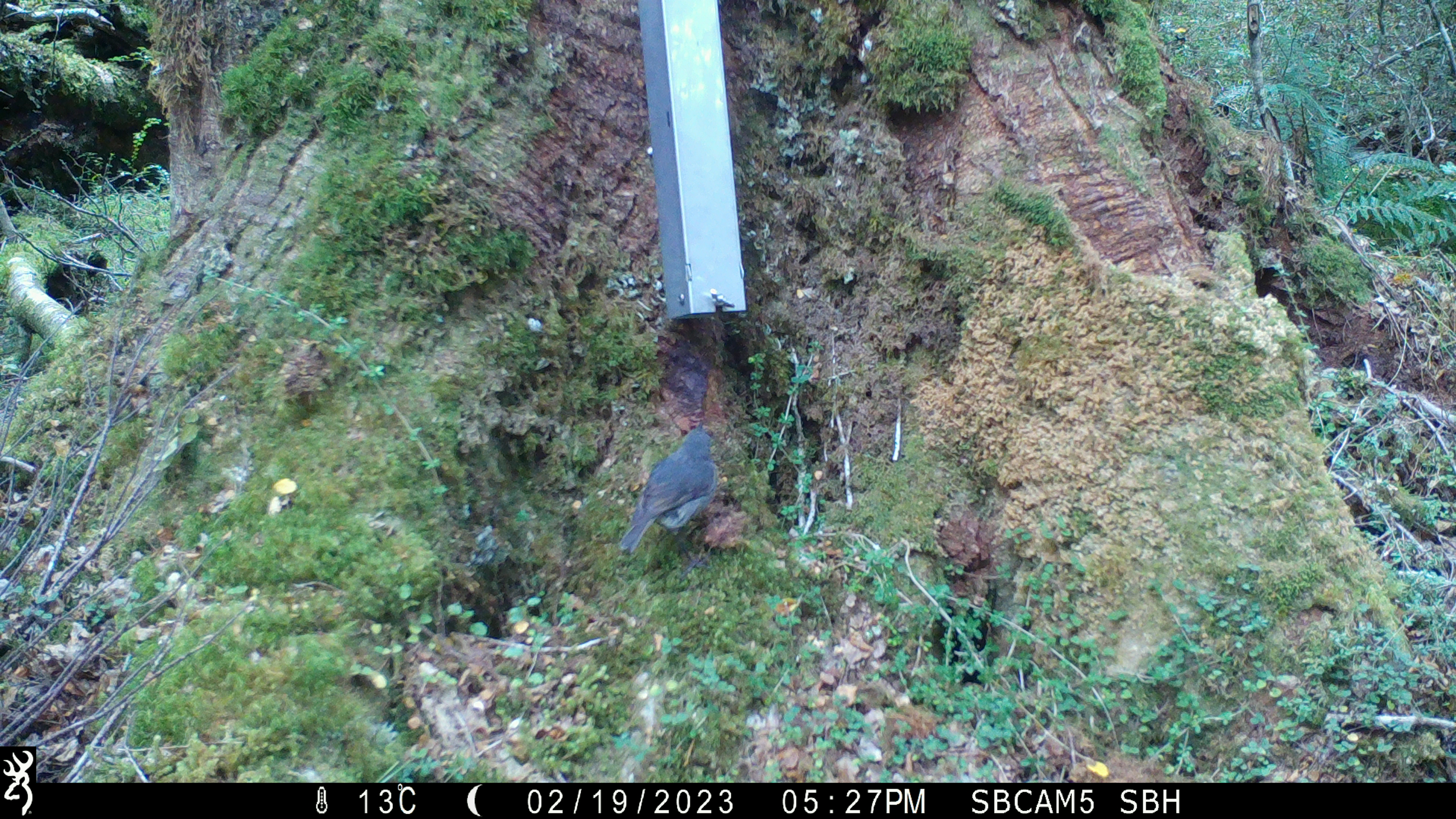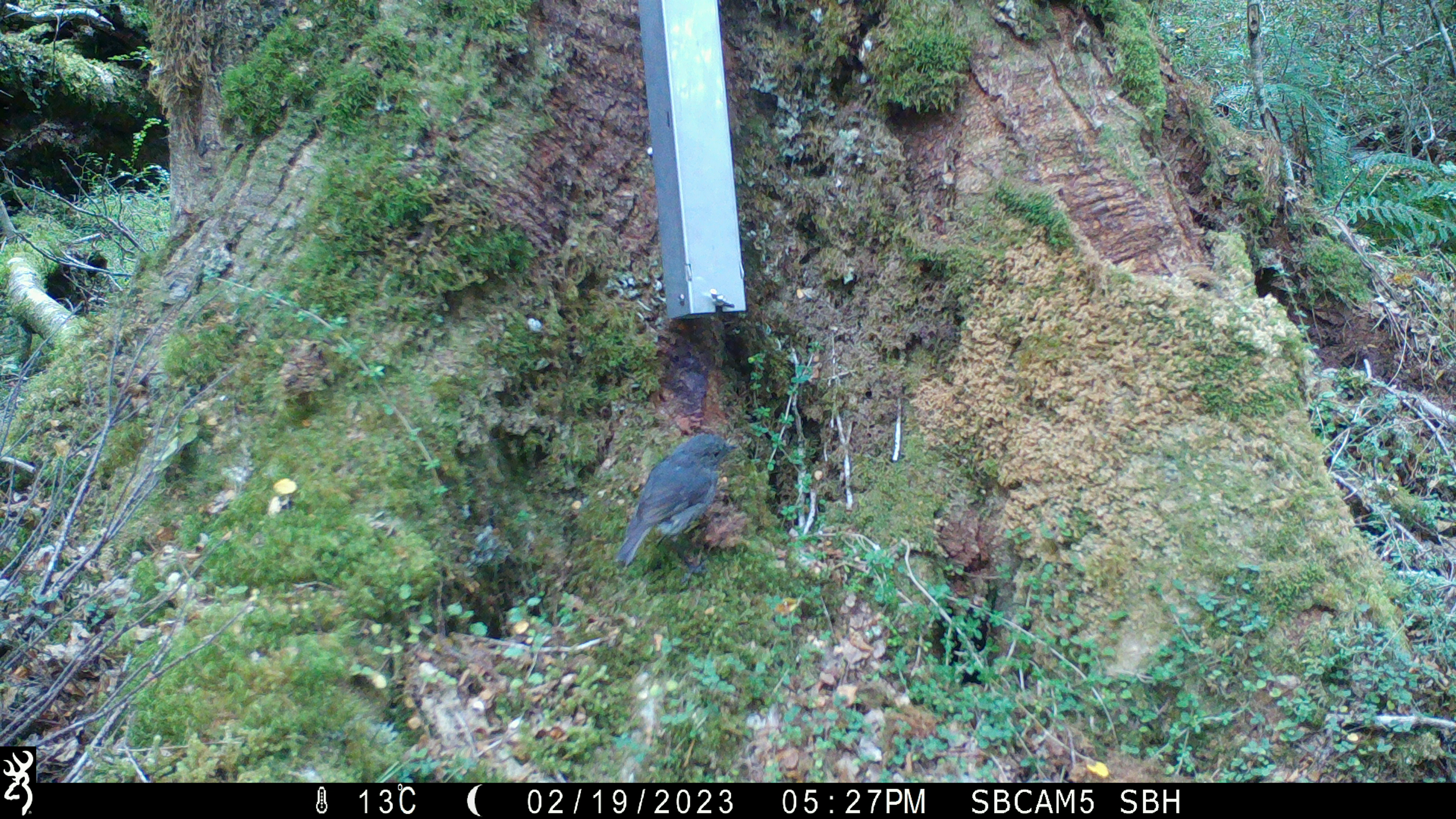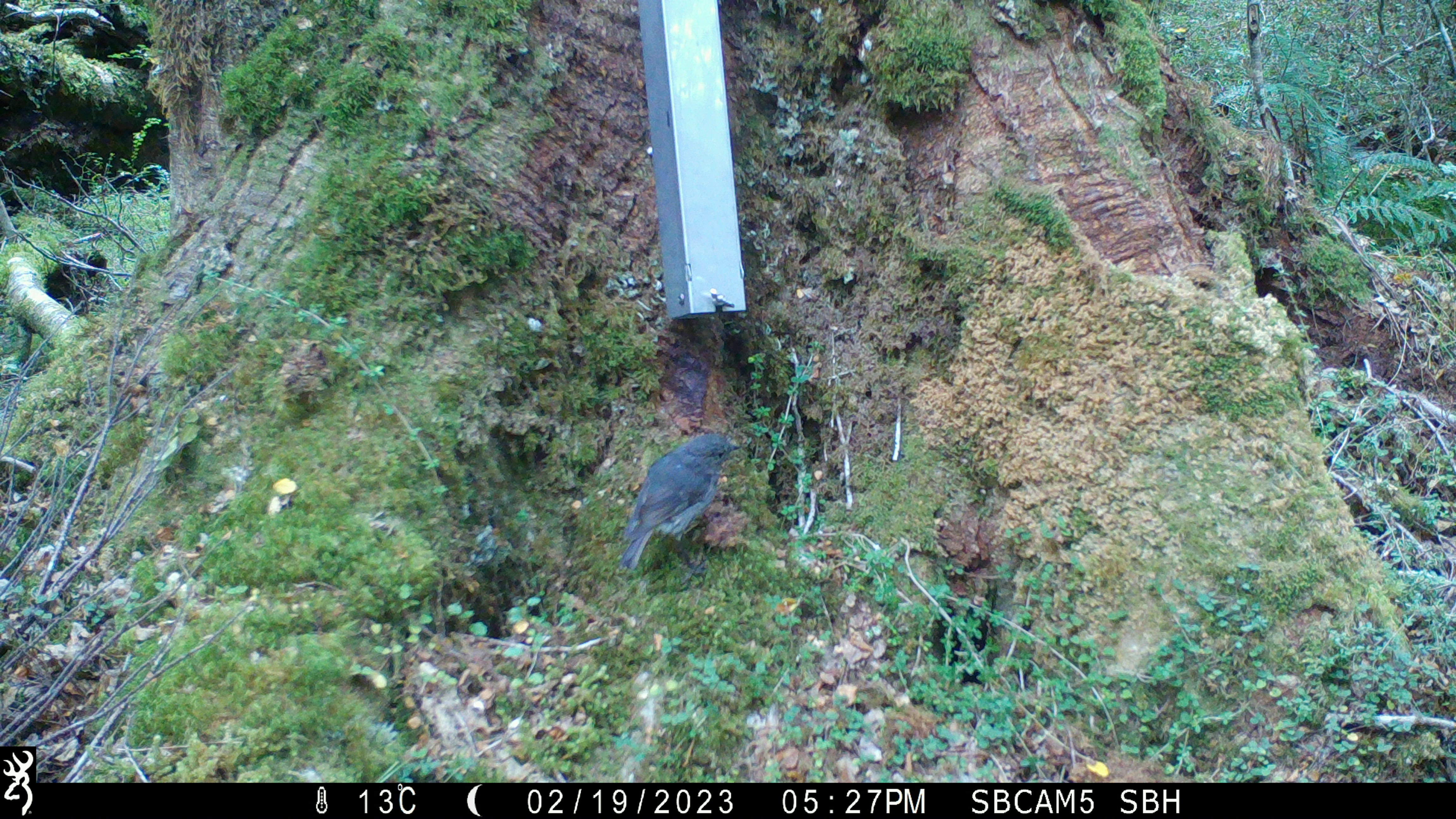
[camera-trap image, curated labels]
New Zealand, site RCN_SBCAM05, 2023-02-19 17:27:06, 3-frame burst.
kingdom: Animalia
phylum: Chordata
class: Aves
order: Passeriformes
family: Petroicidae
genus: Petroica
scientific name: Petroica australis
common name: new zealand robin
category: robin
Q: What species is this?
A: Robin (new zealand robin) (Petroica australis).